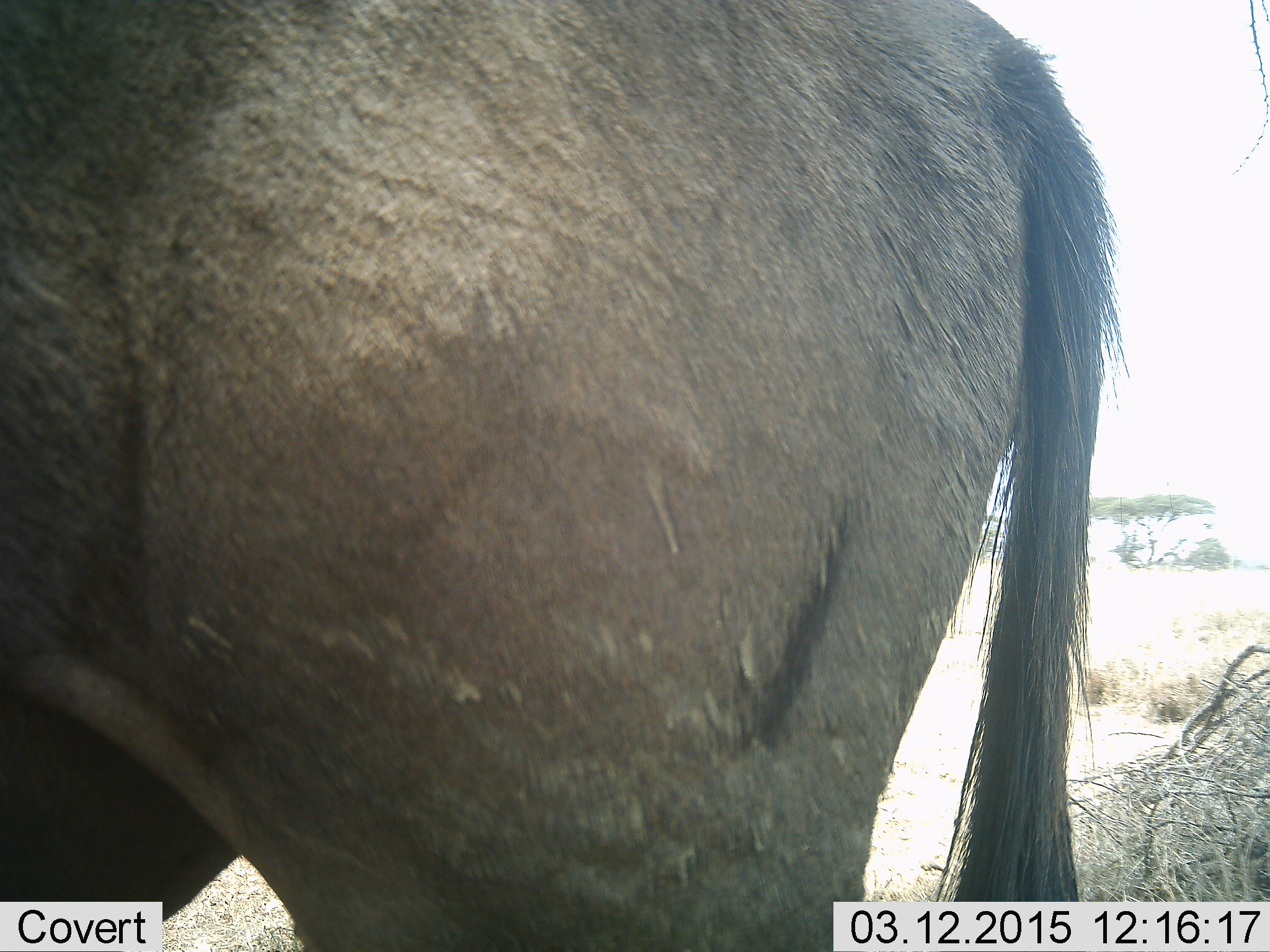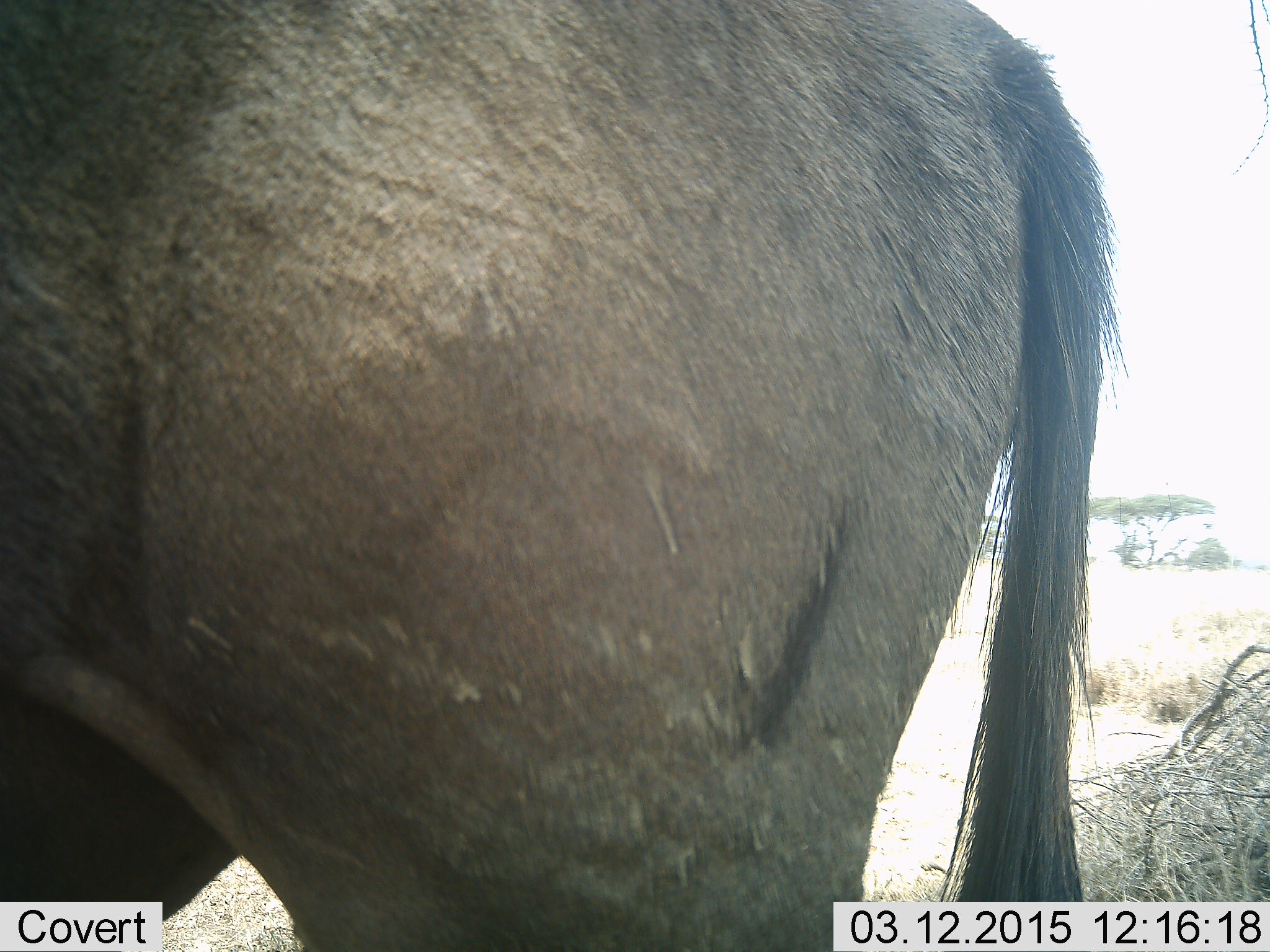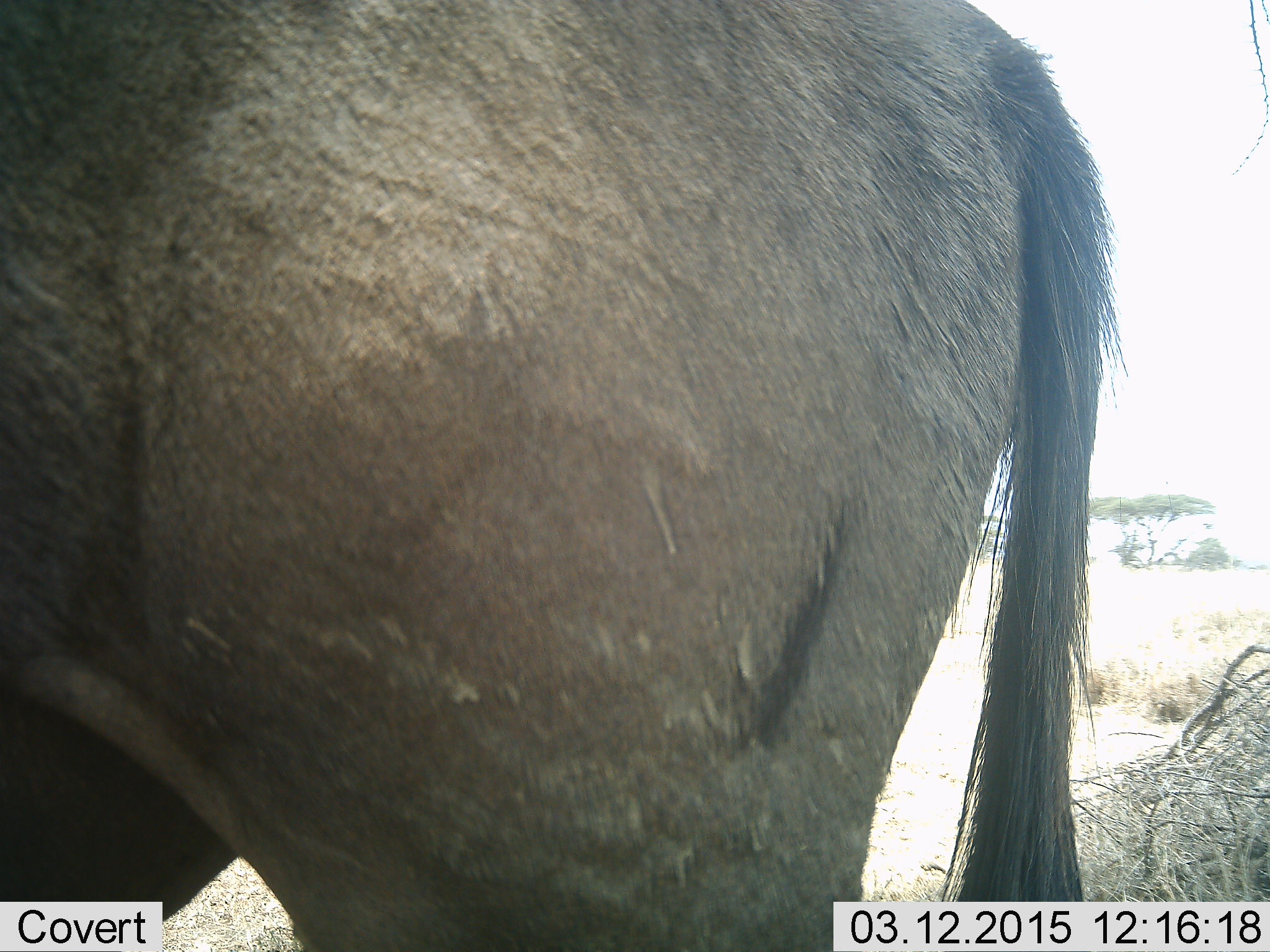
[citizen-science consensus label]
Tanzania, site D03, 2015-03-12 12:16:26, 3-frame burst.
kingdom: Animalia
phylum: Chordata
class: Mammalia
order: Artiodactyla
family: Bovidae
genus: Connochaetes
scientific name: Connochaetes taurinus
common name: blue wildebeest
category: wildebeest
Wildebeest (blue wildebeest) (Connochaetes taurinus), count 1. Behavior (volunteer vote fractions): standing 100%, resting 0%, moving 0%, interacting 0%. Young present (vote fraction): 0%. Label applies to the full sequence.